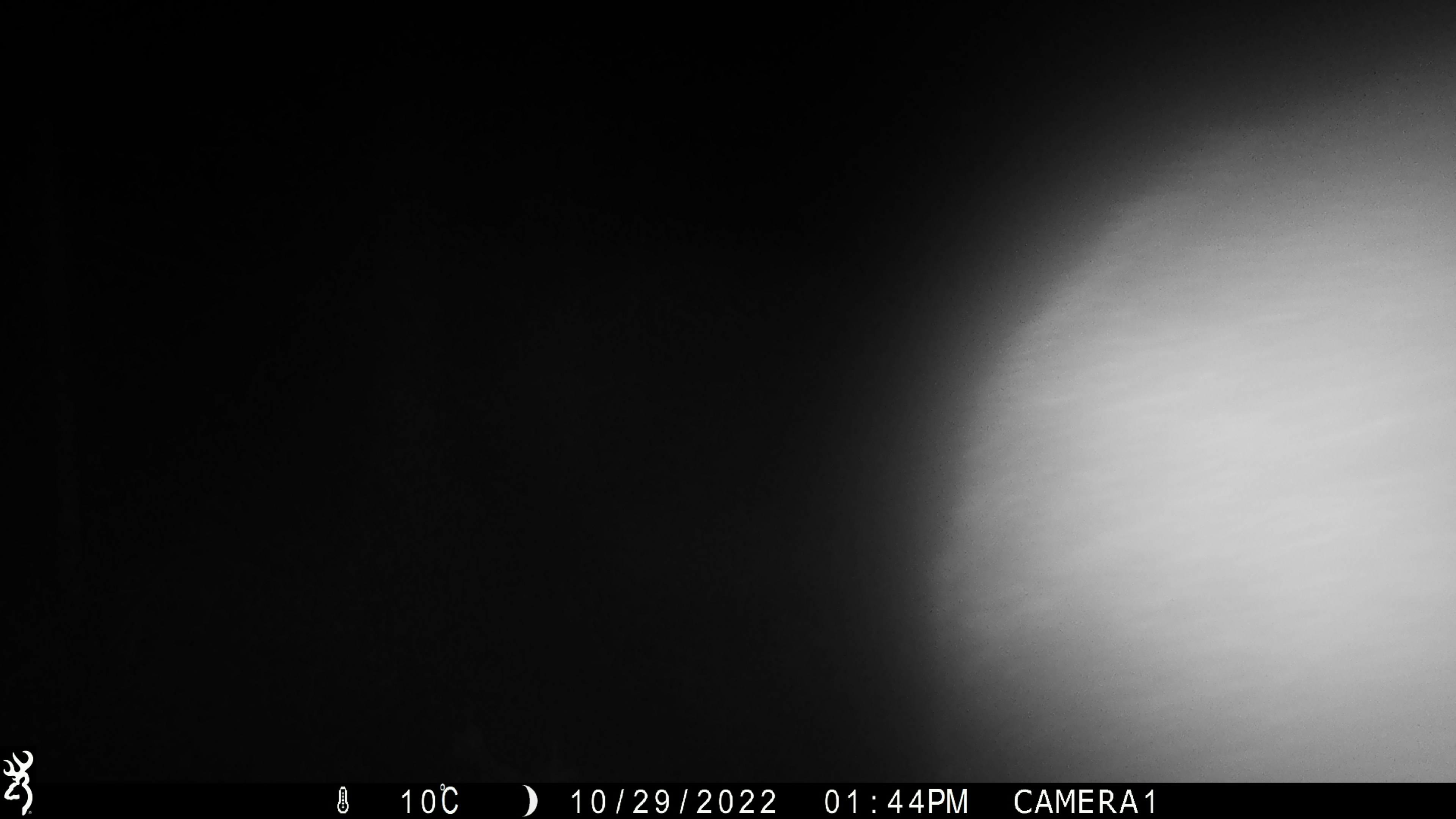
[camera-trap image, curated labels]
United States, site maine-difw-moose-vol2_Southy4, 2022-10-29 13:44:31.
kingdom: Animalia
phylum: Chordata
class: Mammalia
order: Artiodactyla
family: Cervidae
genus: Alces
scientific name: Alces alces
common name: moose